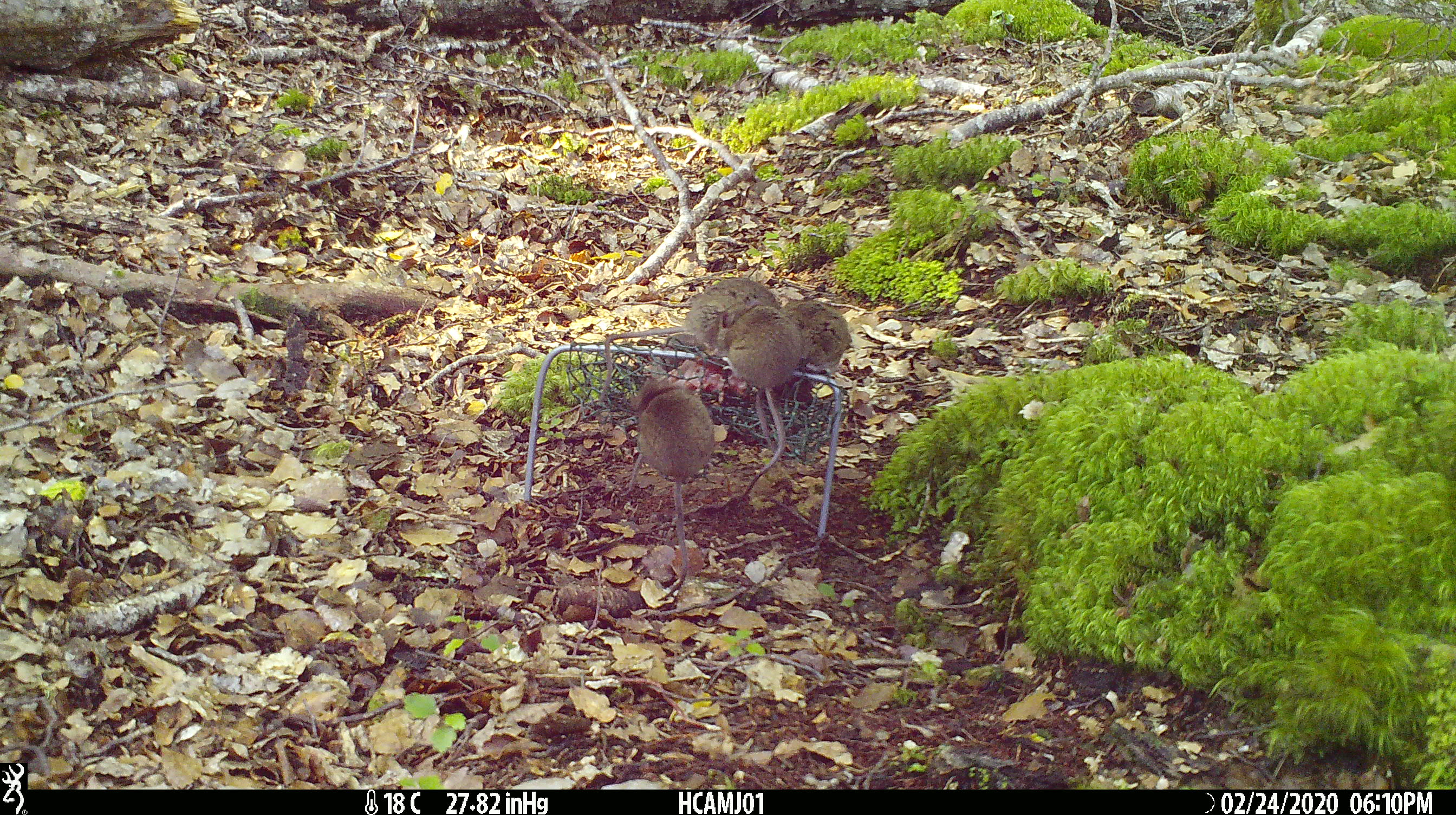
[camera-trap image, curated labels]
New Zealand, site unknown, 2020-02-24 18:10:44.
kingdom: Animalia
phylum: Chordata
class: Mammalia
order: Rodentia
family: Muridae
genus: Mus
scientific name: Mus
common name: mouse